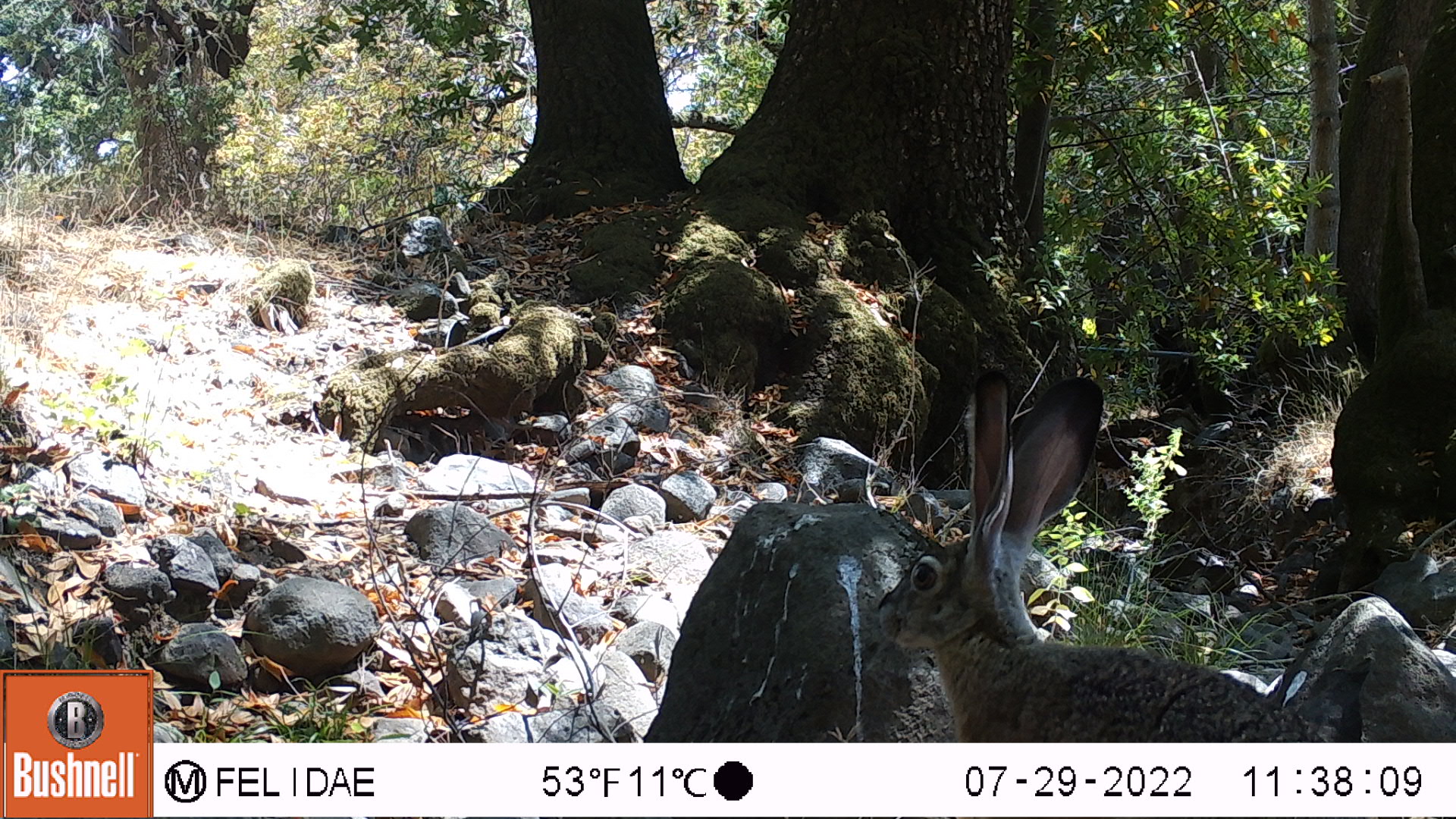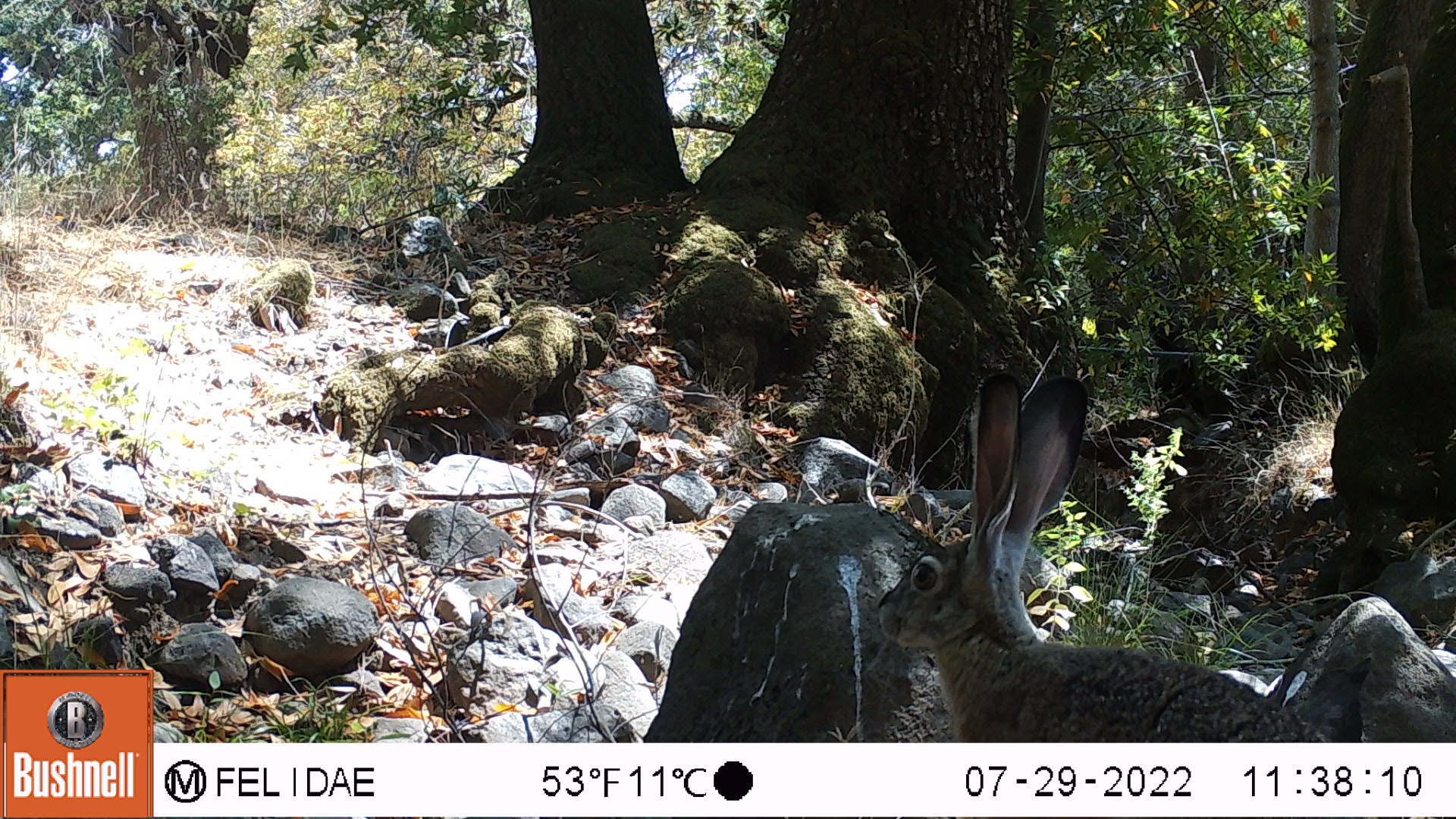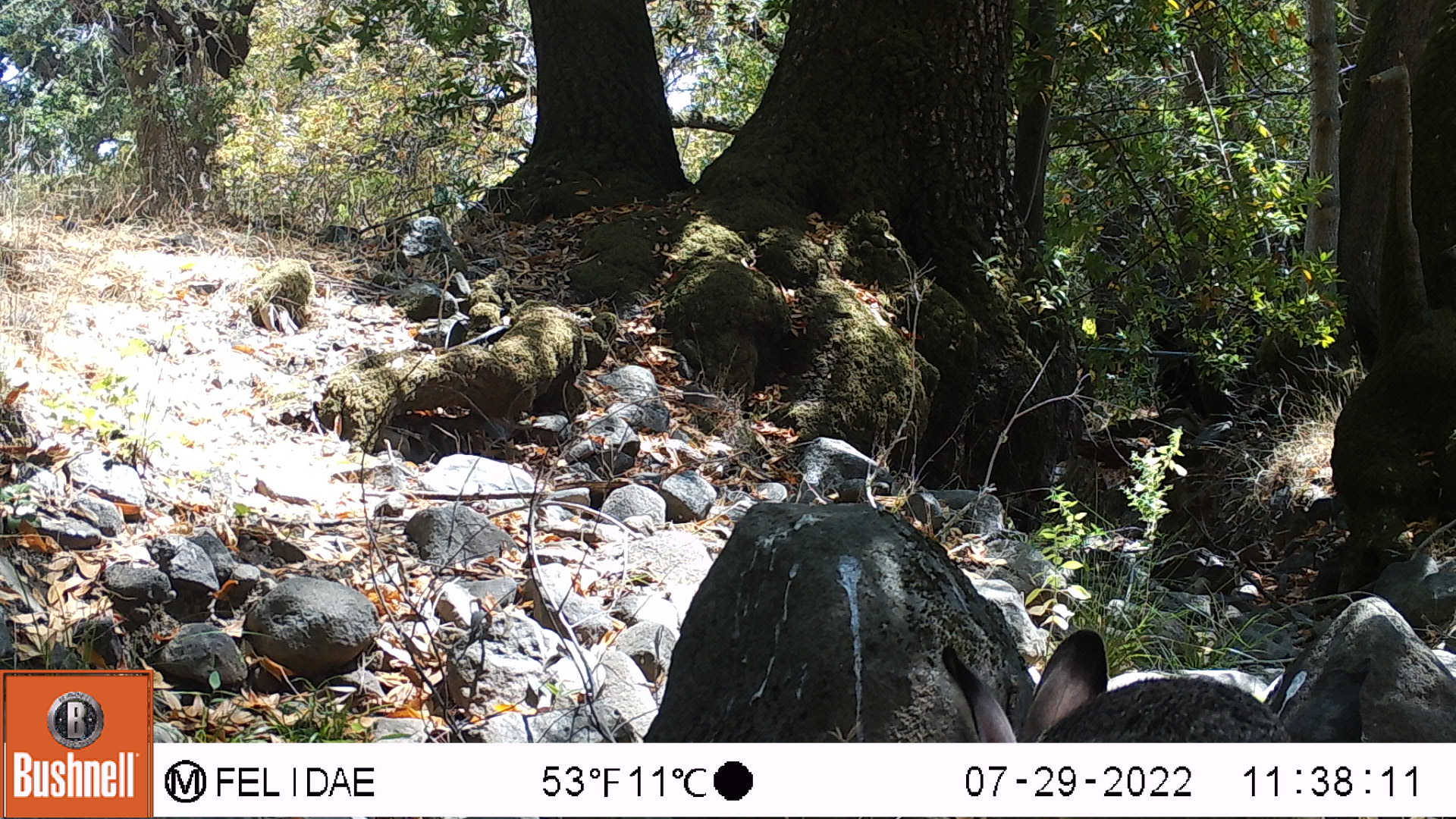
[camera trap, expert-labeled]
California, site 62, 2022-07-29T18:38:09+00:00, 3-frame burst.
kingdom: Animalia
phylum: Chordata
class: Mammalia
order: Lagomorpha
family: Leporidae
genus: Lepus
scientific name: Lepus californicus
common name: black-tailed jackrabbit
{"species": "black-tailed jackrabbit (Lepus californicus)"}